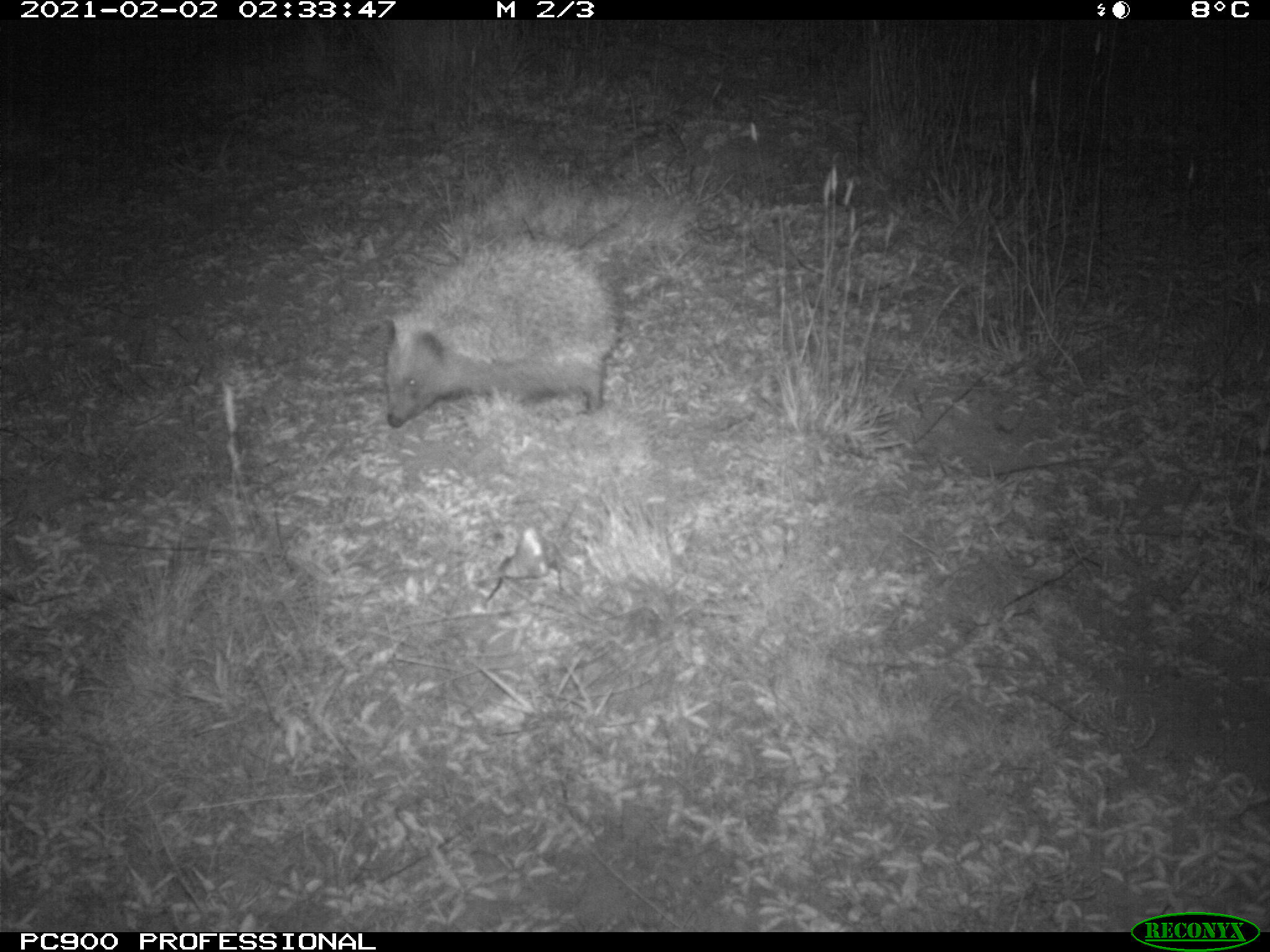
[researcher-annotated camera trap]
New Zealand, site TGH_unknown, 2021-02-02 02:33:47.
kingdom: Animalia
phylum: Chordata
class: Mammalia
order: Eulipotyphla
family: Erinaceidae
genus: Erinaceus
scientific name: Erinaceus europaeus europaeus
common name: european hedgehog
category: hedgehog